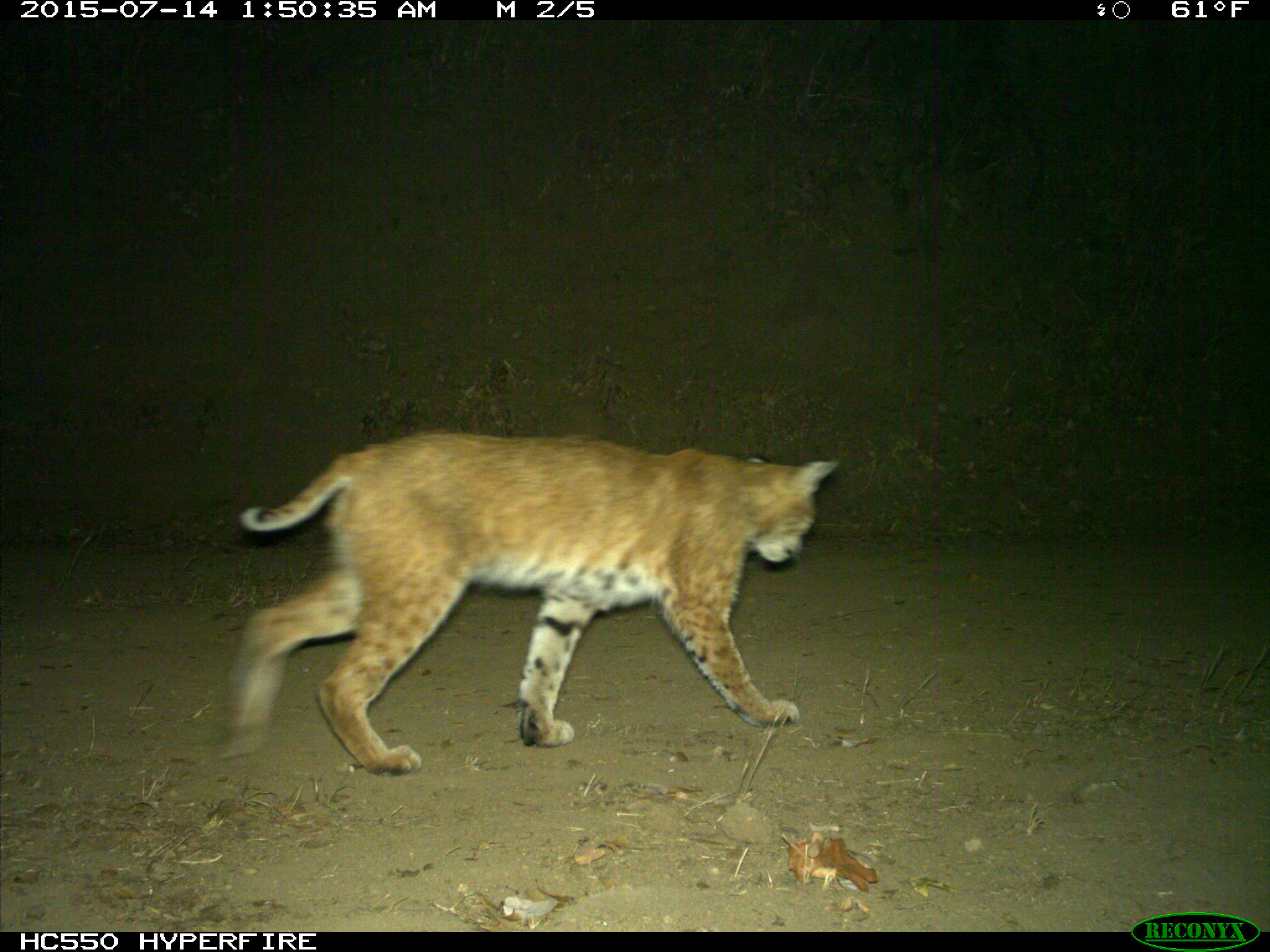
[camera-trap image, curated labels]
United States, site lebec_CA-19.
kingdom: Animalia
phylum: Chordata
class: Mammalia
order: Carnivora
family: Felidae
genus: Lynx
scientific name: Lynx rufus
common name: bobcat